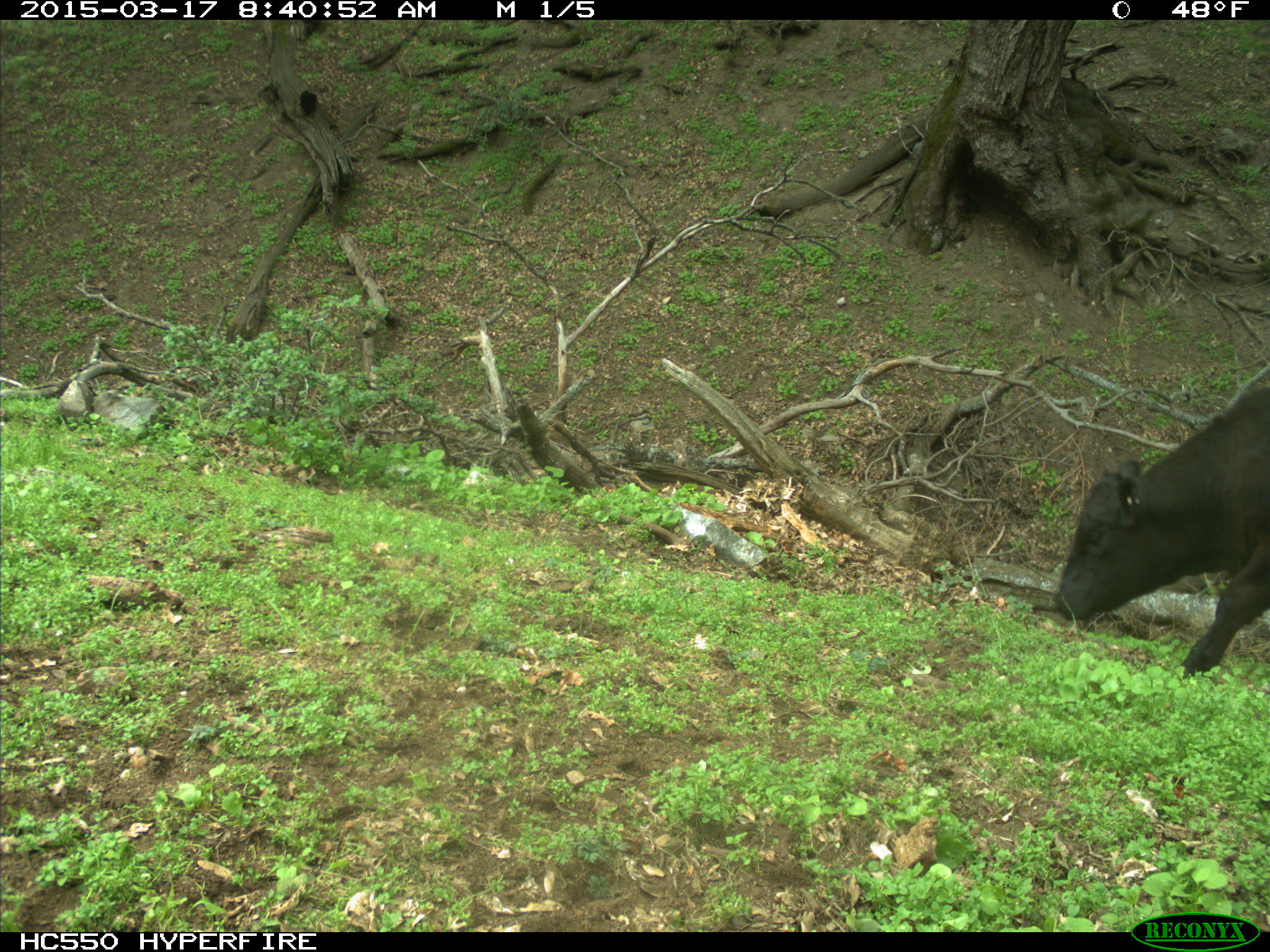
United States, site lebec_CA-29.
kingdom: Animalia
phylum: Chordata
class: Mammalia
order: Artiodactyla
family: Bovidae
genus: Bos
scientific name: Bos taurus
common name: domestic cow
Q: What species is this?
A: Bos taurus (domestic cow).